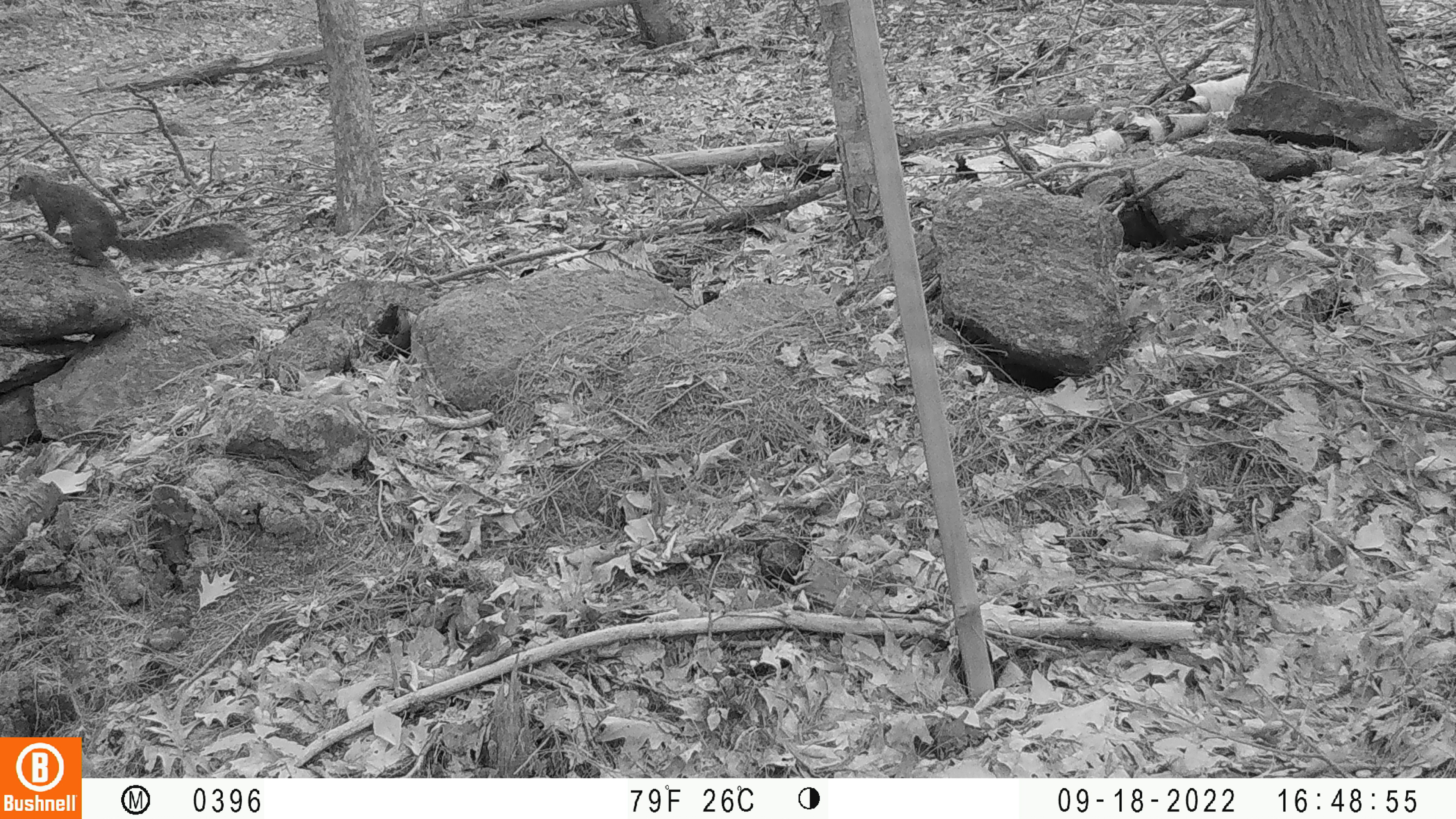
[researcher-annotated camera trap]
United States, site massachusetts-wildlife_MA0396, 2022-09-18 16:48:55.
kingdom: Animalia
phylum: Chordata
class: Mammalia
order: Rodentia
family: Sciuridae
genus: Sciurus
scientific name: Sciurus carolinensis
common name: gray squirrel